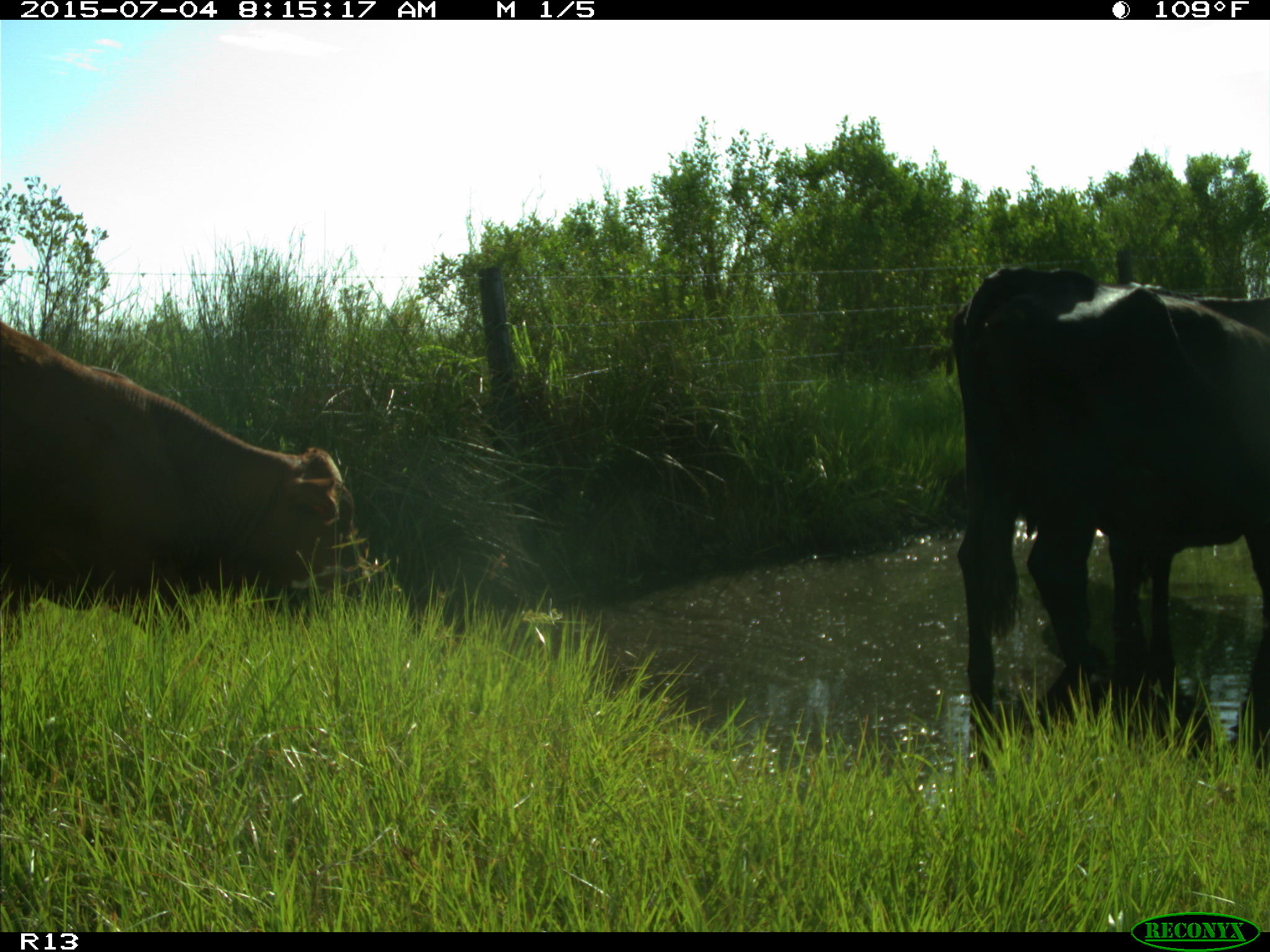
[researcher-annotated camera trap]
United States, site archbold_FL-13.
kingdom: Animalia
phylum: Chordata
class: Mammalia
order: Artiodactyla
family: Bovidae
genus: Bos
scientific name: Bos taurus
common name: domestic cow